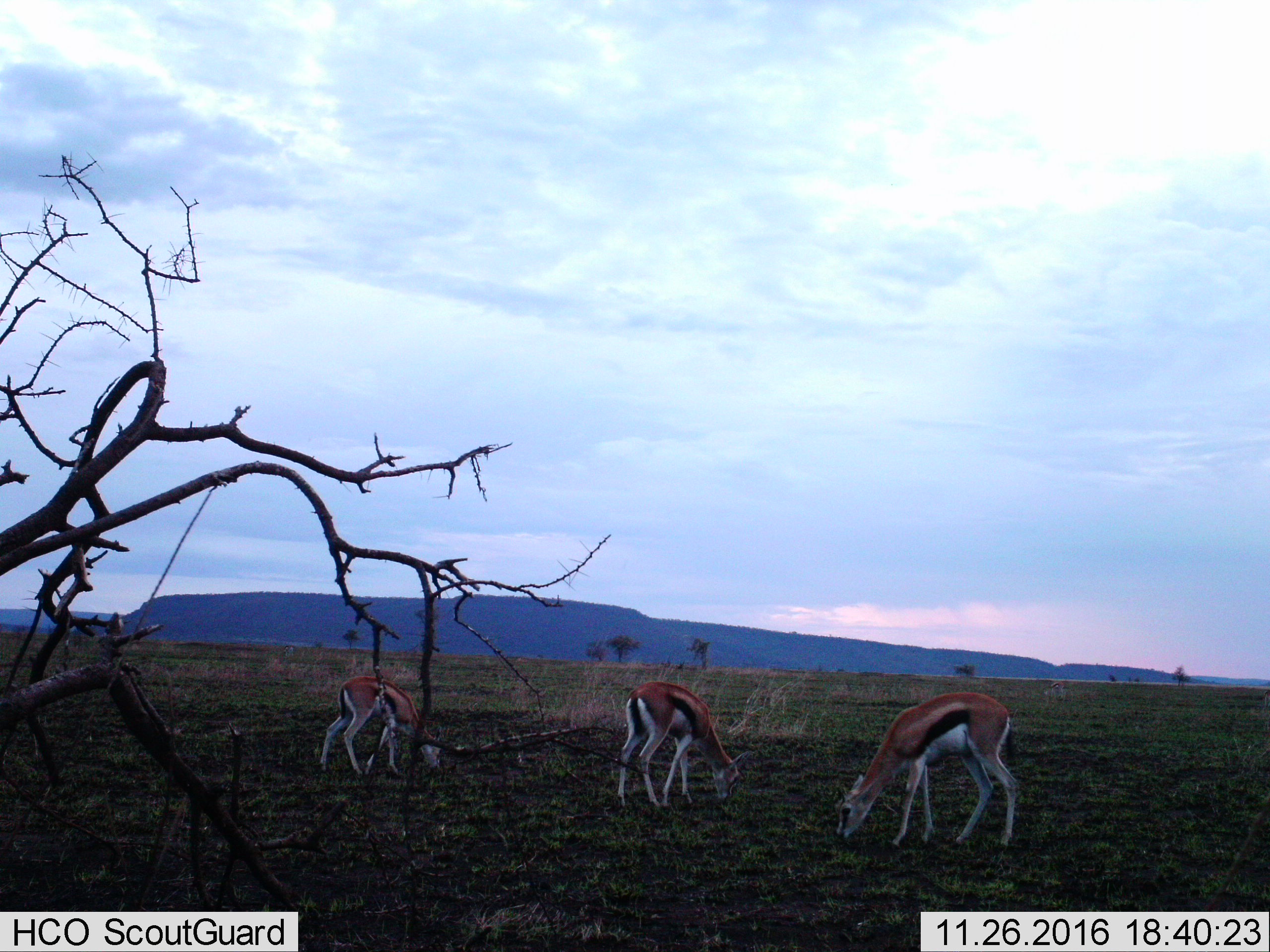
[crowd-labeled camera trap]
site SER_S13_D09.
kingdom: Animalia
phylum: Chordata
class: Mammalia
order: Artiodactyla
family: Bovidae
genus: Eudorcas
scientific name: Eudorcas thomsonii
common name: thomson's gazelle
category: gazellethomsons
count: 3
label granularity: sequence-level